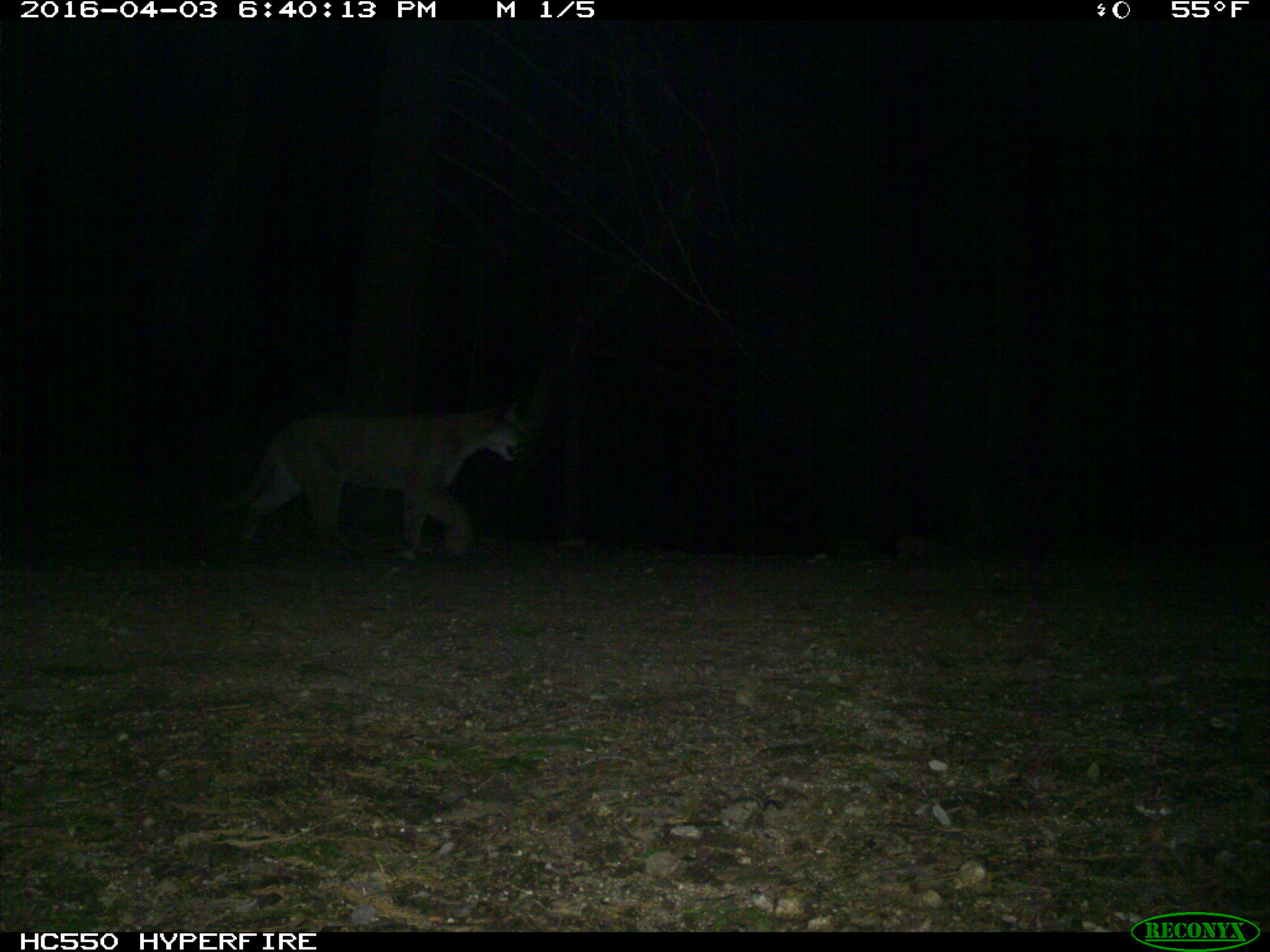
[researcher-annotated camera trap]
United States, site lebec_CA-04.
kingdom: Animalia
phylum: Chordata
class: Mammalia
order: Carnivora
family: Felidae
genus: Puma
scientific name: Puma concolor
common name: mountain lion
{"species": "Puma concolor (mountain lion)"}